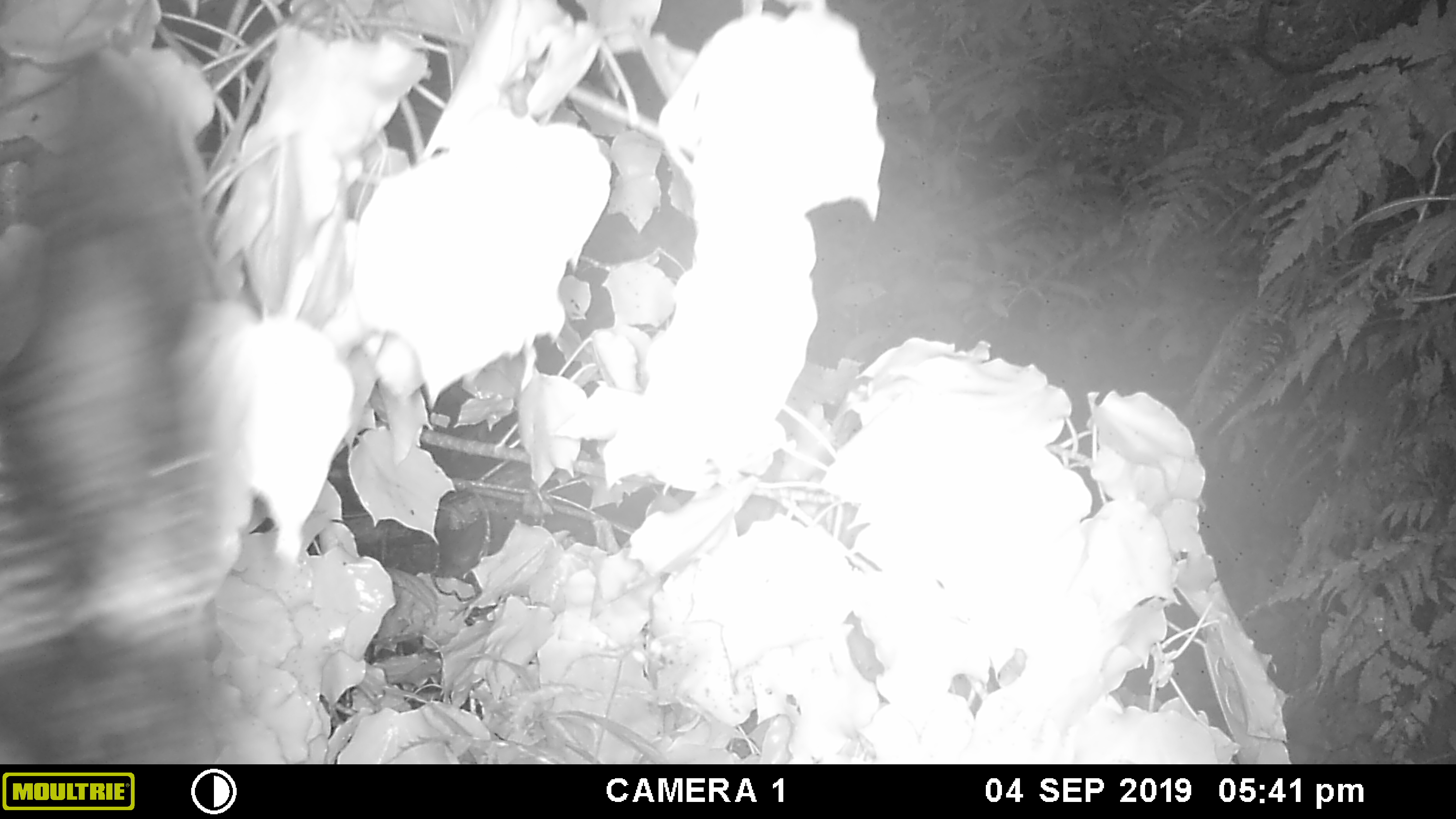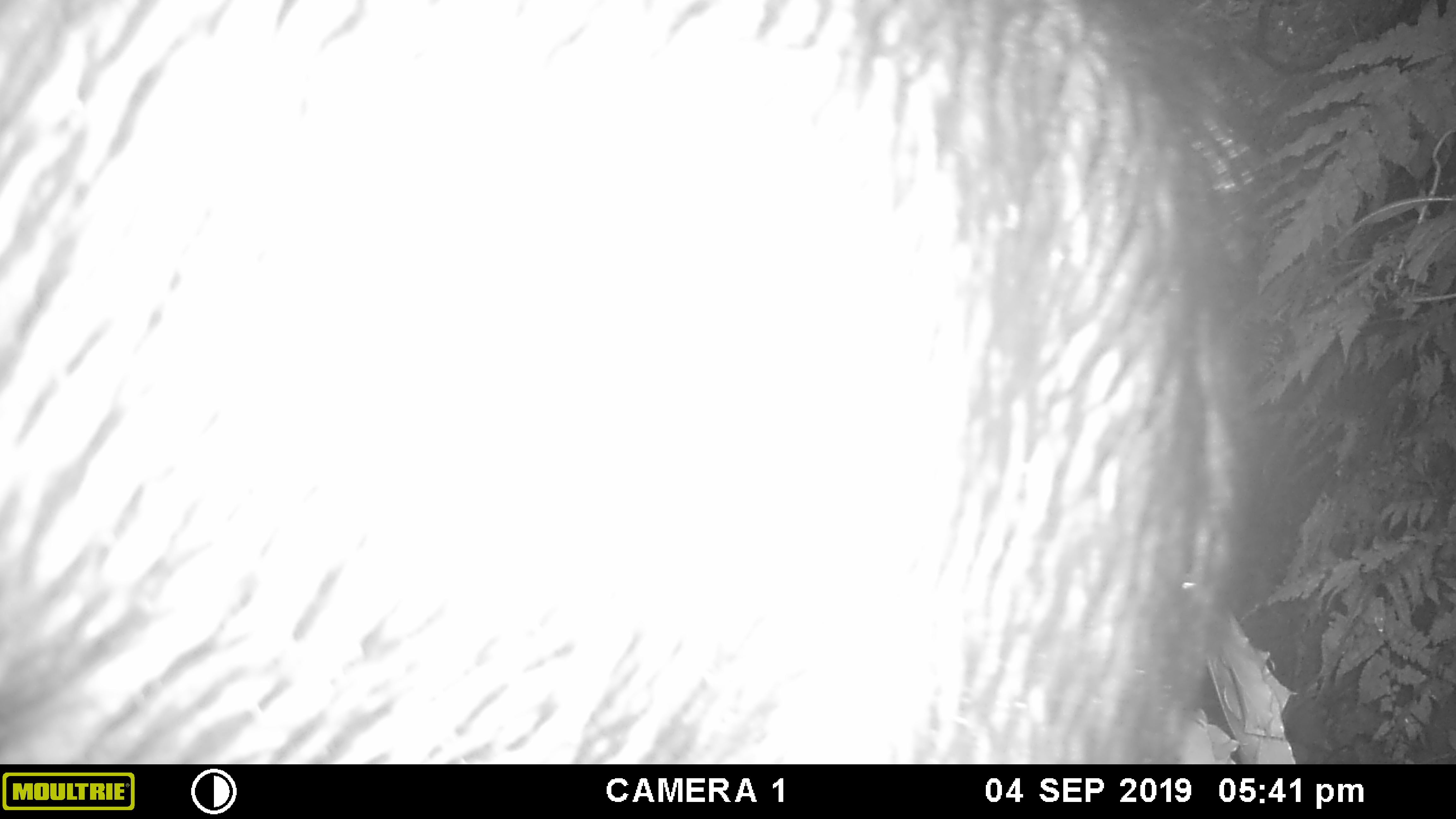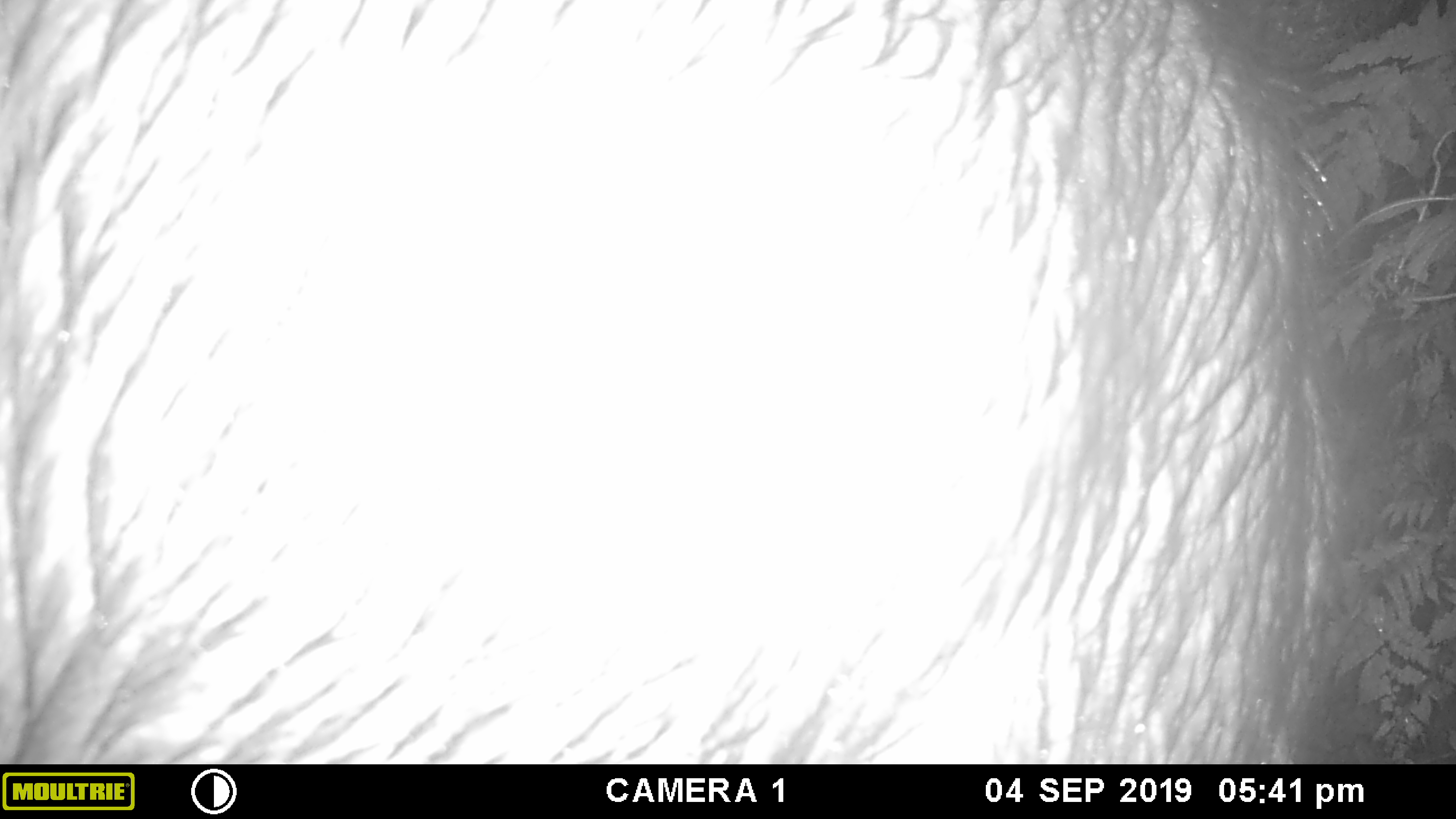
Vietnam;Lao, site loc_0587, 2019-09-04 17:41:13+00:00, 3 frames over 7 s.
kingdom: Animalia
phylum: Chordata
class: Mammalia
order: Artiodactyla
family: Suidae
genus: Sus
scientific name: Sus scrofa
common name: eurasian wild pig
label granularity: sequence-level